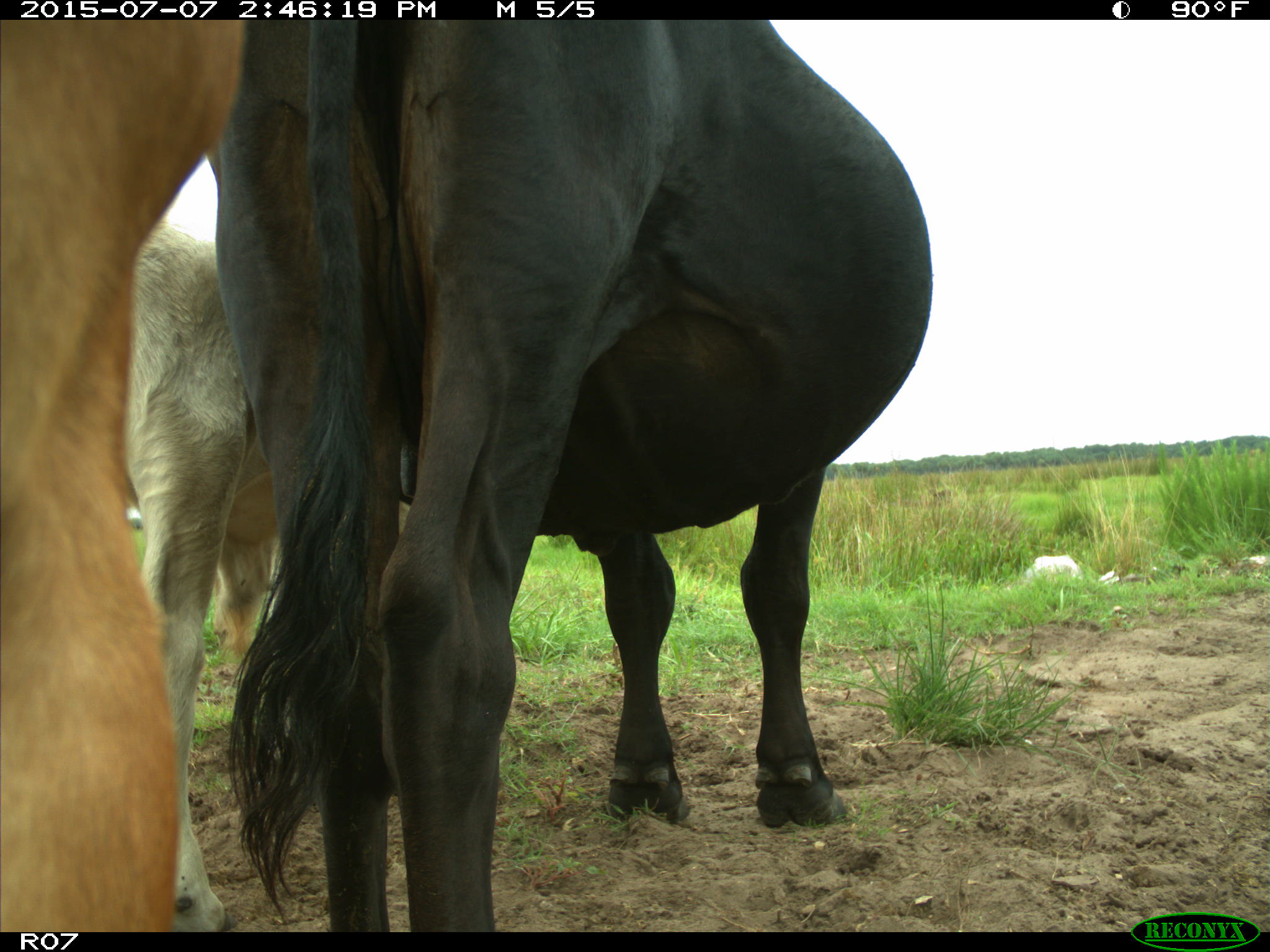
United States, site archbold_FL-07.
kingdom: Animalia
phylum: Chordata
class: Mammalia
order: Artiodactyla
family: Bovidae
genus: Bos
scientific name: Bos taurus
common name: domestic cow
Bos taurus (domestic cow).